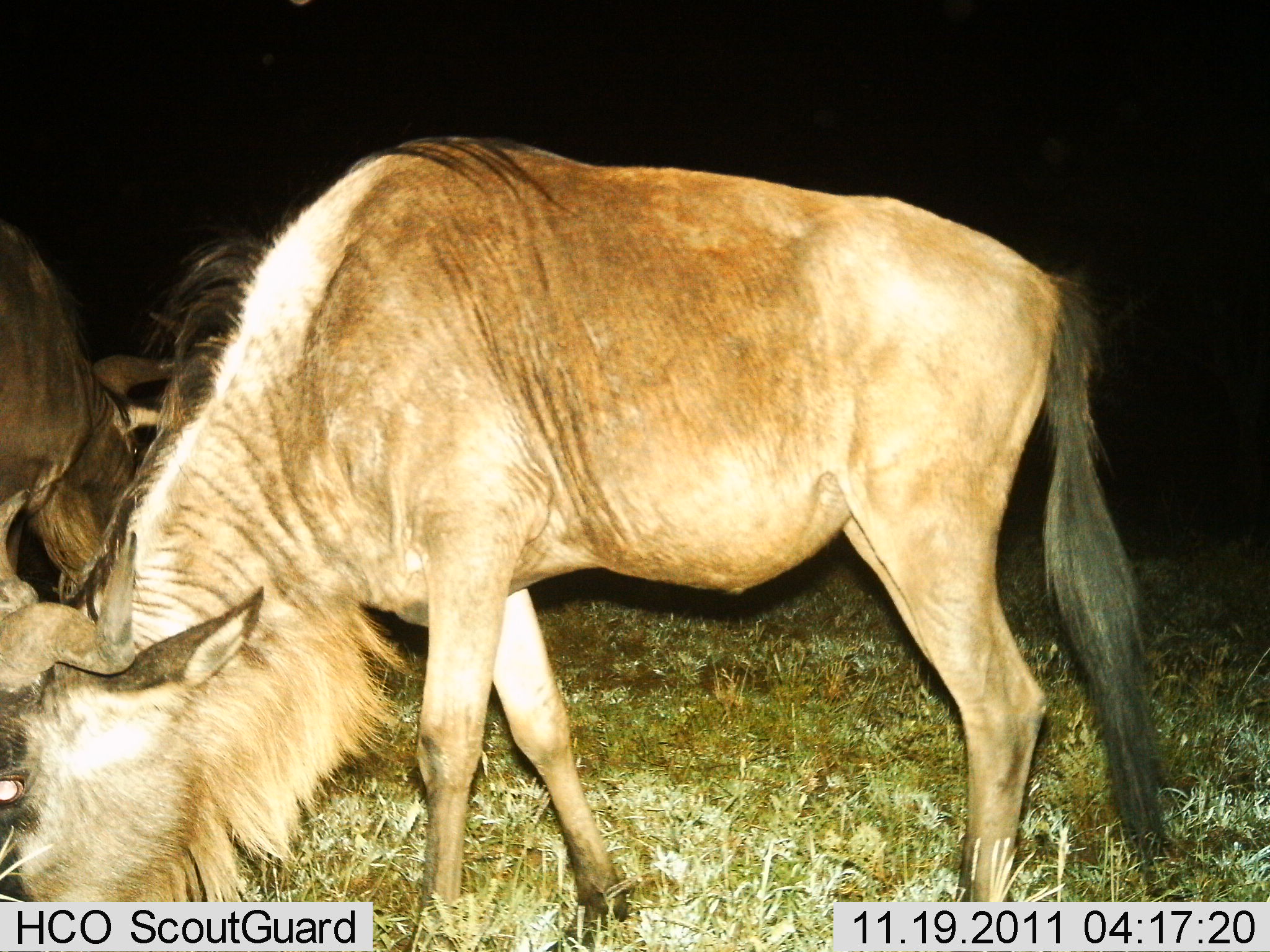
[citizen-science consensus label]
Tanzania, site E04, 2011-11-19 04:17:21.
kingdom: Animalia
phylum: Chordata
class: Mammalia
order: Artiodactyla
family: Bovidae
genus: Connochaetes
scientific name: Connochaetes taurinus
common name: blue wildebeest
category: wildebeest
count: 2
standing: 19%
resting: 0%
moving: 0%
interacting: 0%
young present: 0%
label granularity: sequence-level